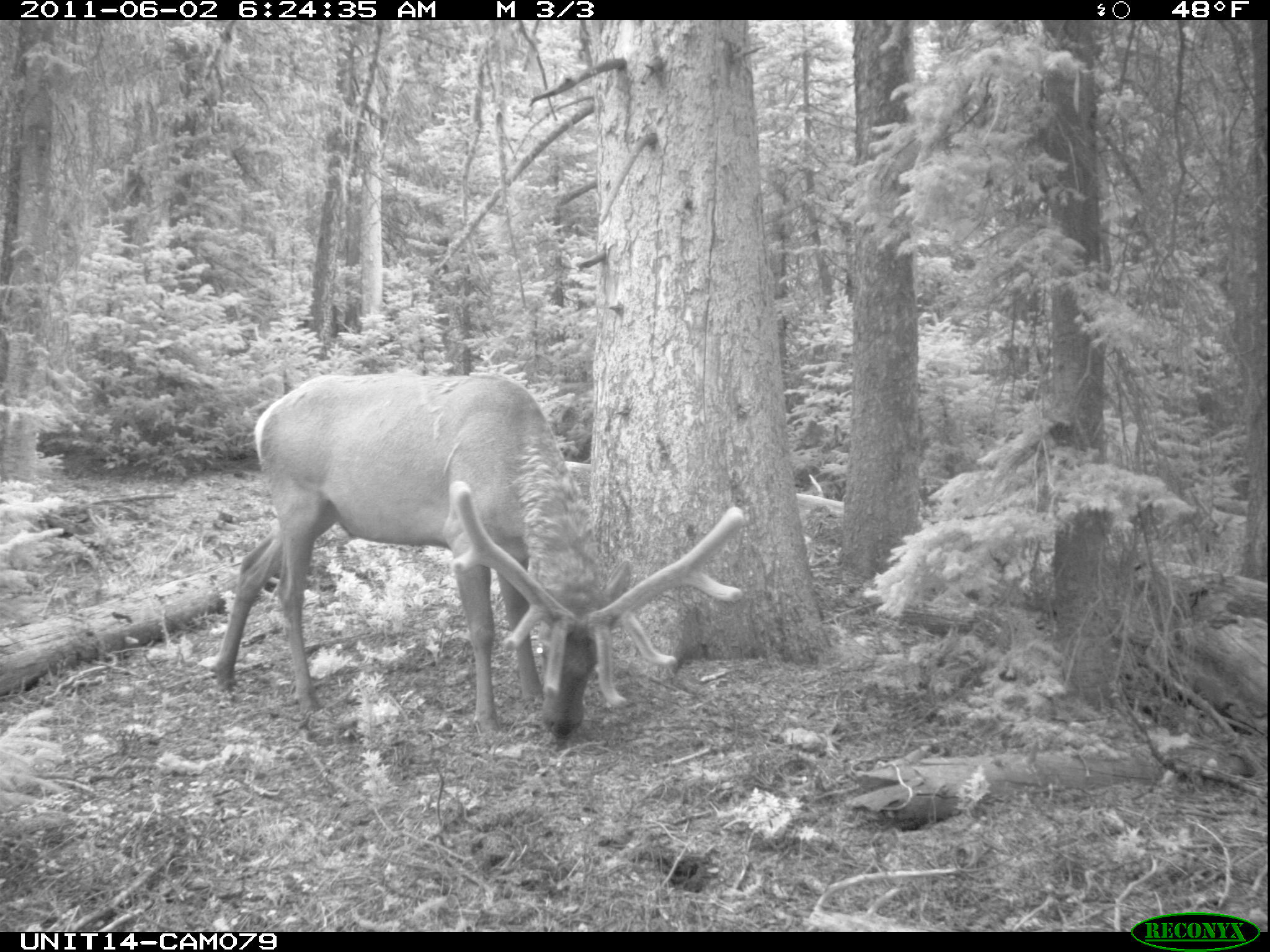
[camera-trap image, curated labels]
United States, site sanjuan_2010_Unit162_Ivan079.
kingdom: Animalia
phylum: Chordata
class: Mammalia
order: Artiodactyla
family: Cervidae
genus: Cervus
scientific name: Cervus elaphus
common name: red deer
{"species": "Cervus elaphus (red deer)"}